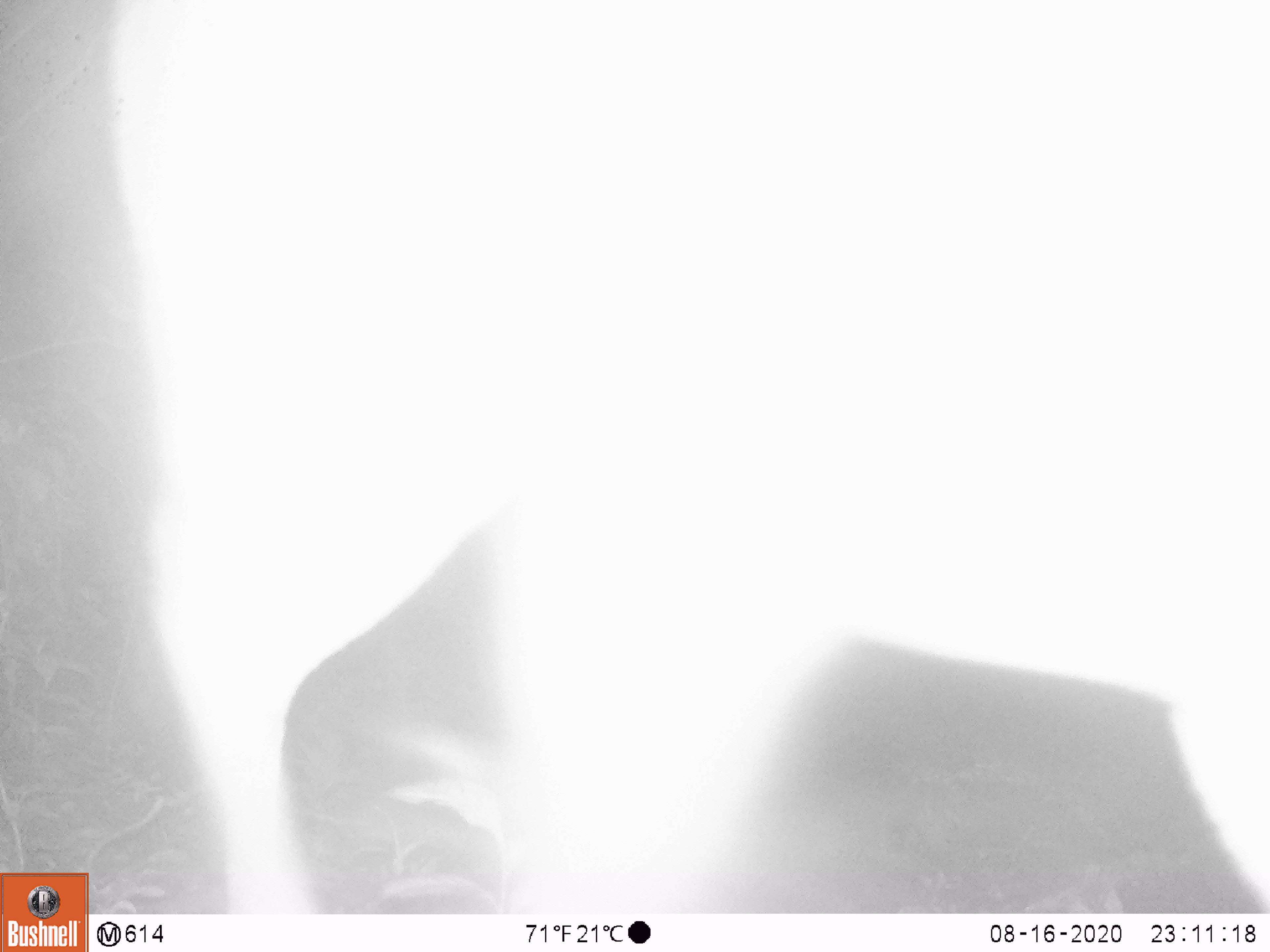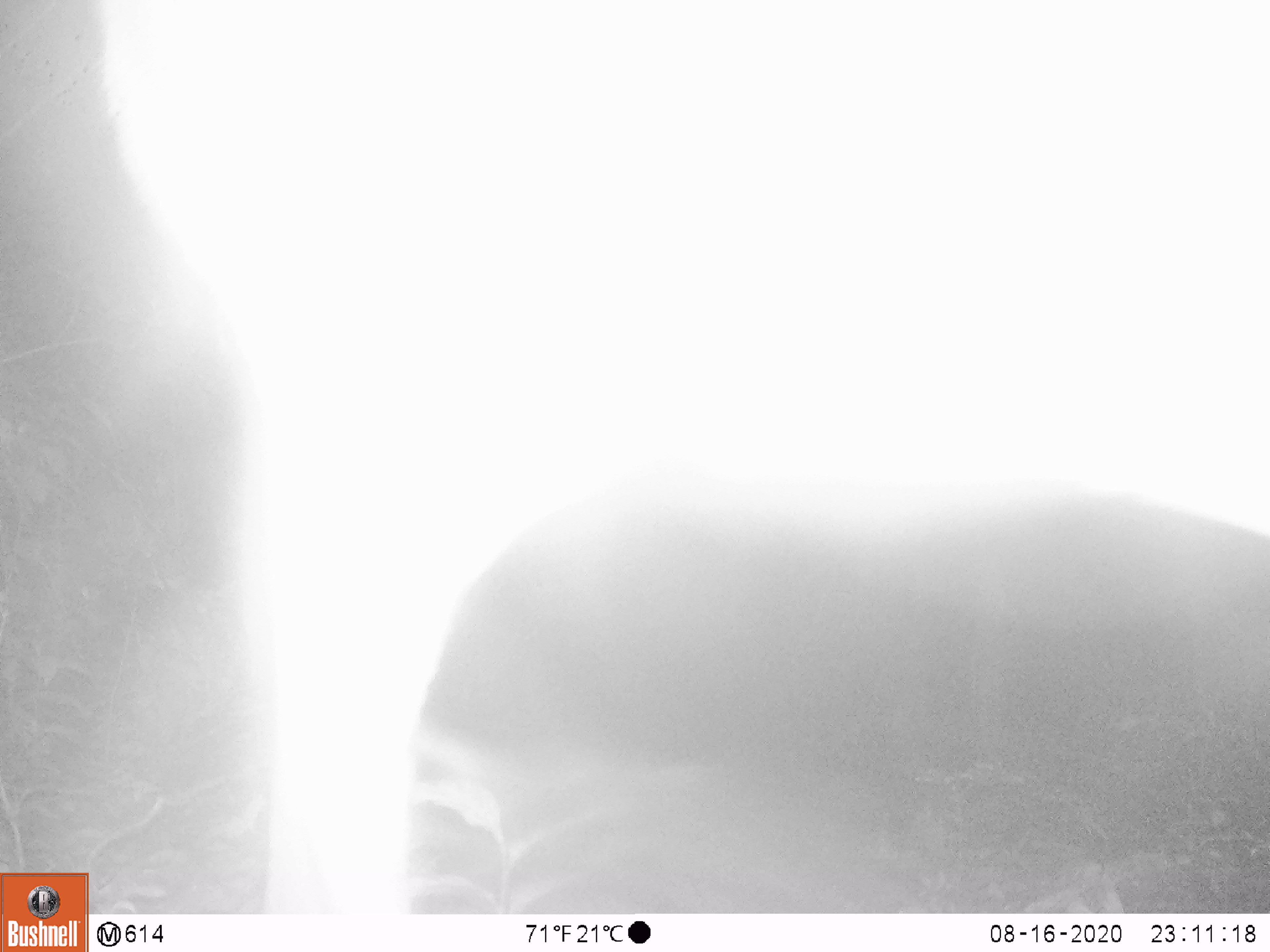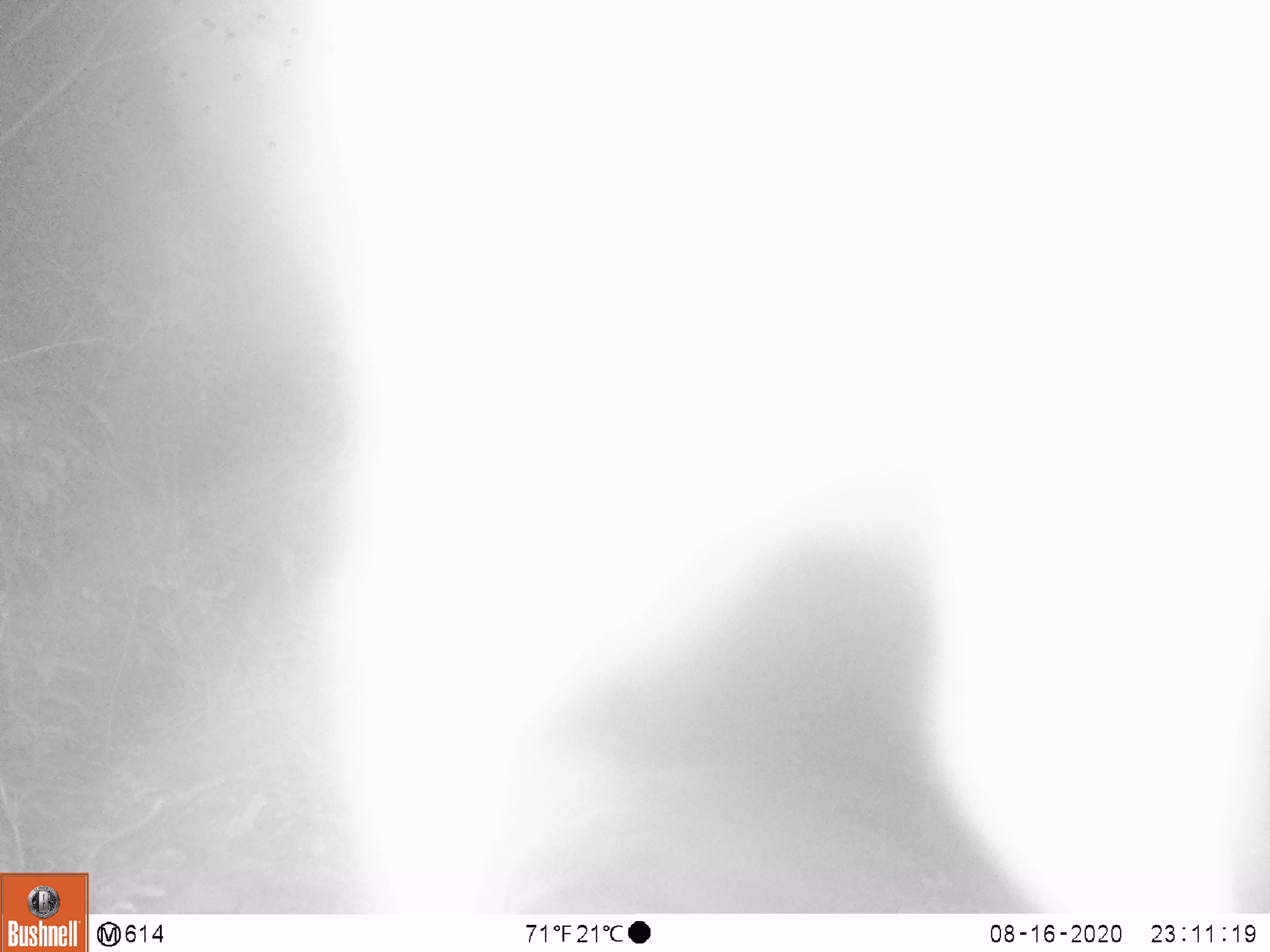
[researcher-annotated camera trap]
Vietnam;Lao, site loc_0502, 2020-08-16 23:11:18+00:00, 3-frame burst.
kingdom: Animalia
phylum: Chordata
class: Mammalia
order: Artiodactyla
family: Cervidae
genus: Muntiacus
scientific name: Muntiacus vuquangensis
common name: large-antlered muntjac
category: large antlered muntjac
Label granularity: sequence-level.